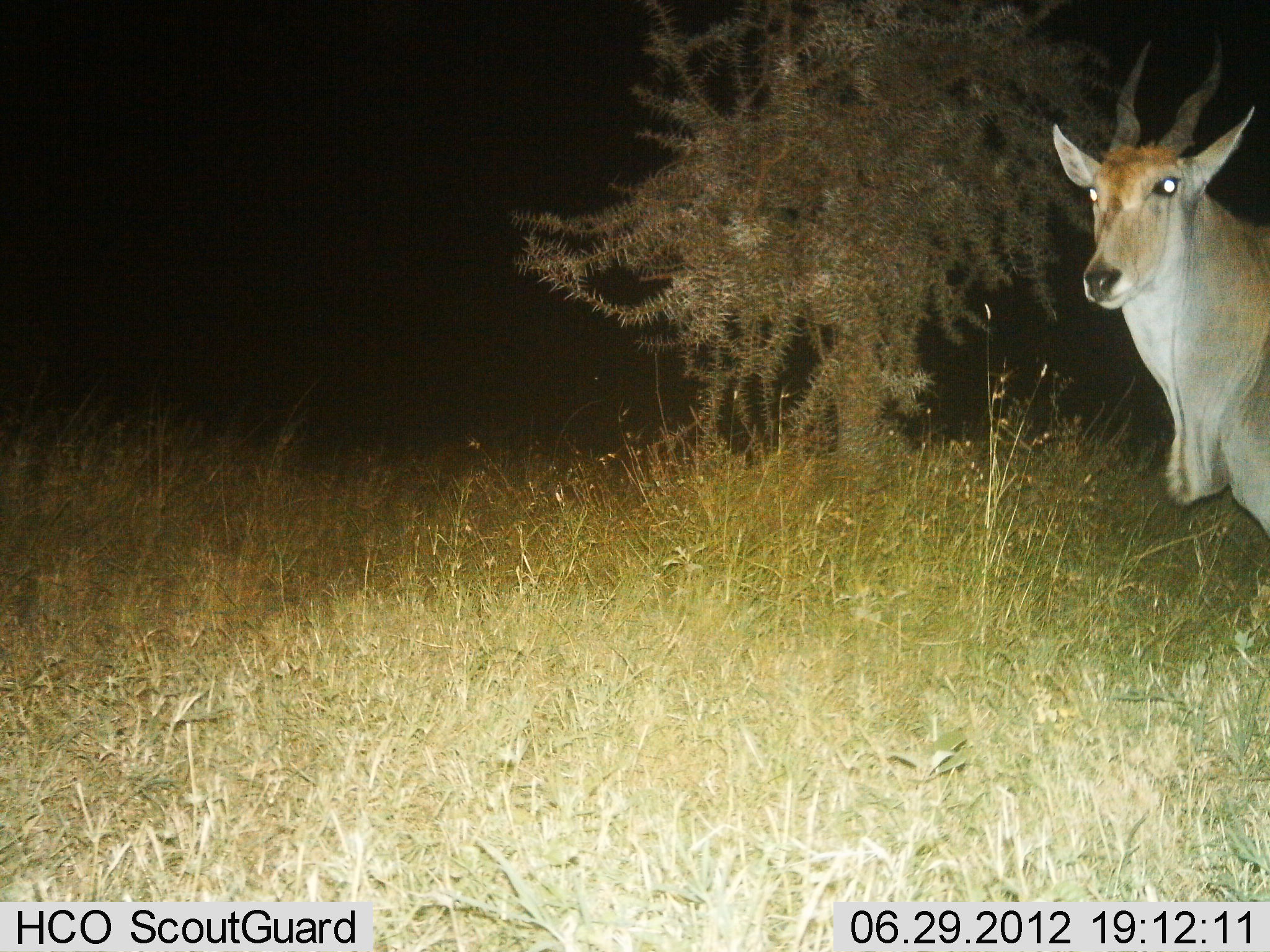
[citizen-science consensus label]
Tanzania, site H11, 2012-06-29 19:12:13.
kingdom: Animalia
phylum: Chordata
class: Mammalia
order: Artiodactyla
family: Bovidae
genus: Tragelaphus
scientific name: Tragelaphus oryx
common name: eland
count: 1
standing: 100%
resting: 0%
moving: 0%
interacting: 0%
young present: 0%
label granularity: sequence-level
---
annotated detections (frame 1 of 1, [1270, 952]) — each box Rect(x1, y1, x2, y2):
animal: Rect(1050, 32, 1270, 542)